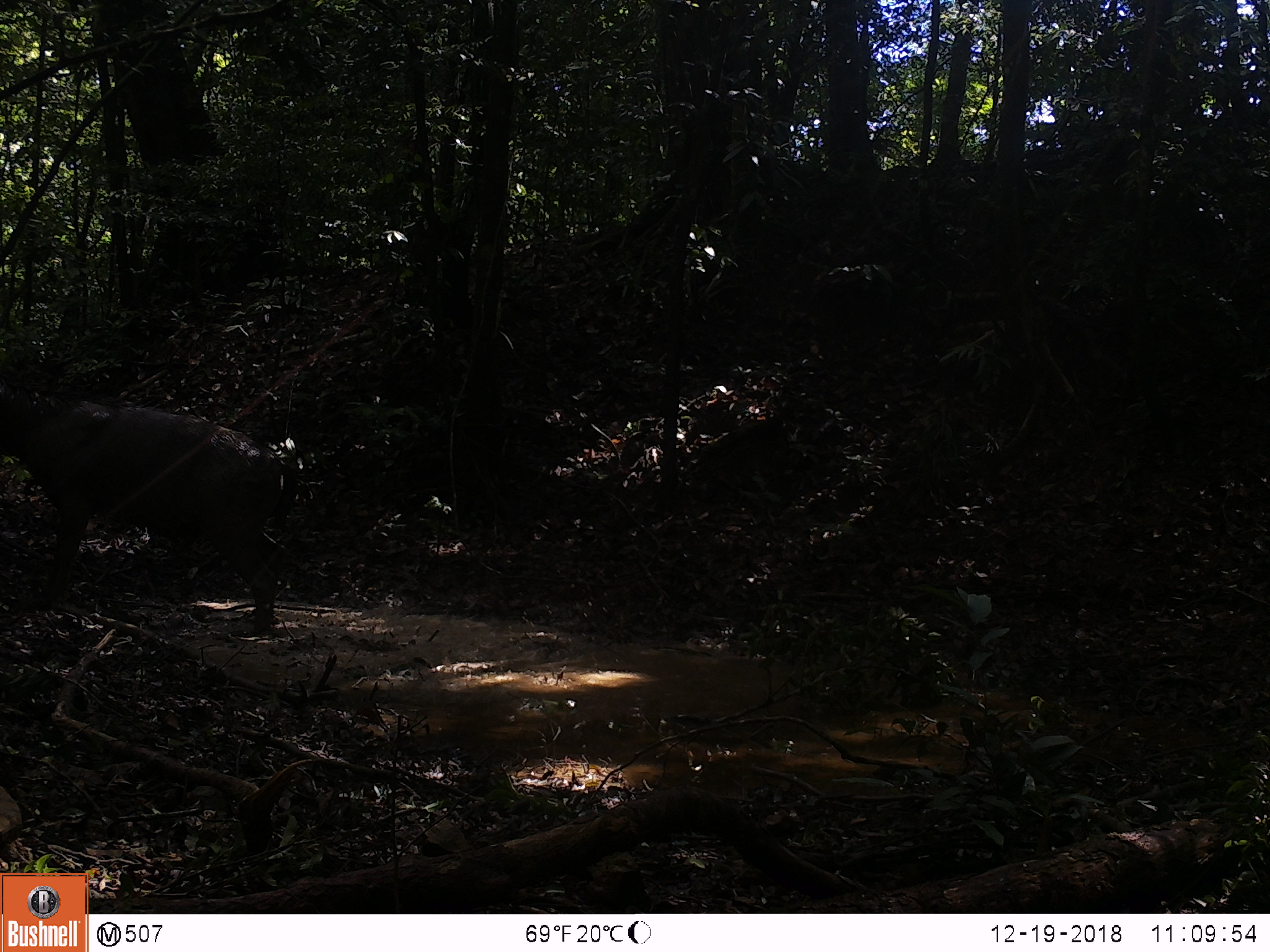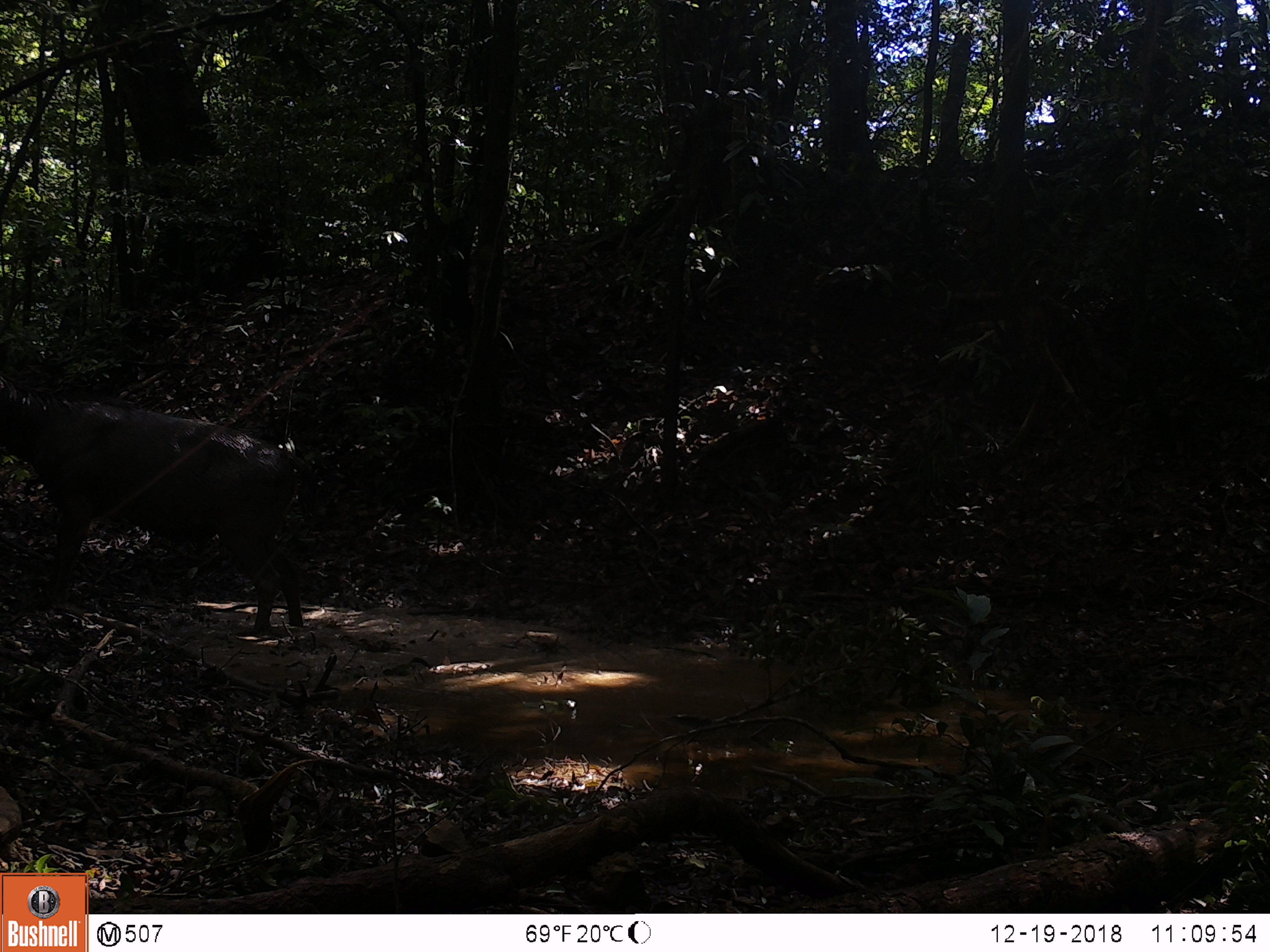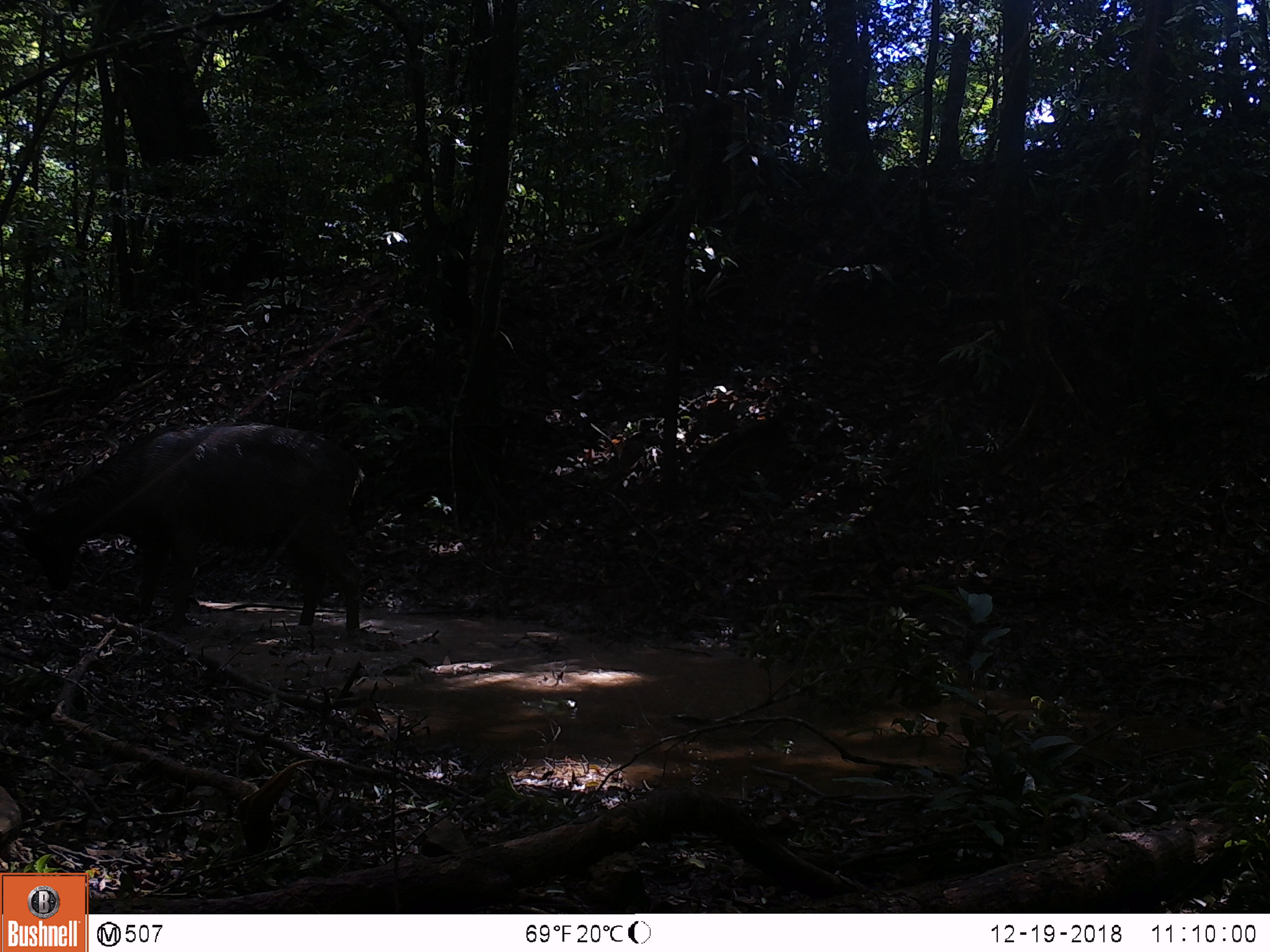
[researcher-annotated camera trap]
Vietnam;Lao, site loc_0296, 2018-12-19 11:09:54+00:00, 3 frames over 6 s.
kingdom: Animalia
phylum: Chordata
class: Mammalia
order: Artiodactyla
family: Cervidae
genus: Rusa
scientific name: Rusa unicolor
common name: sambar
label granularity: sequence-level